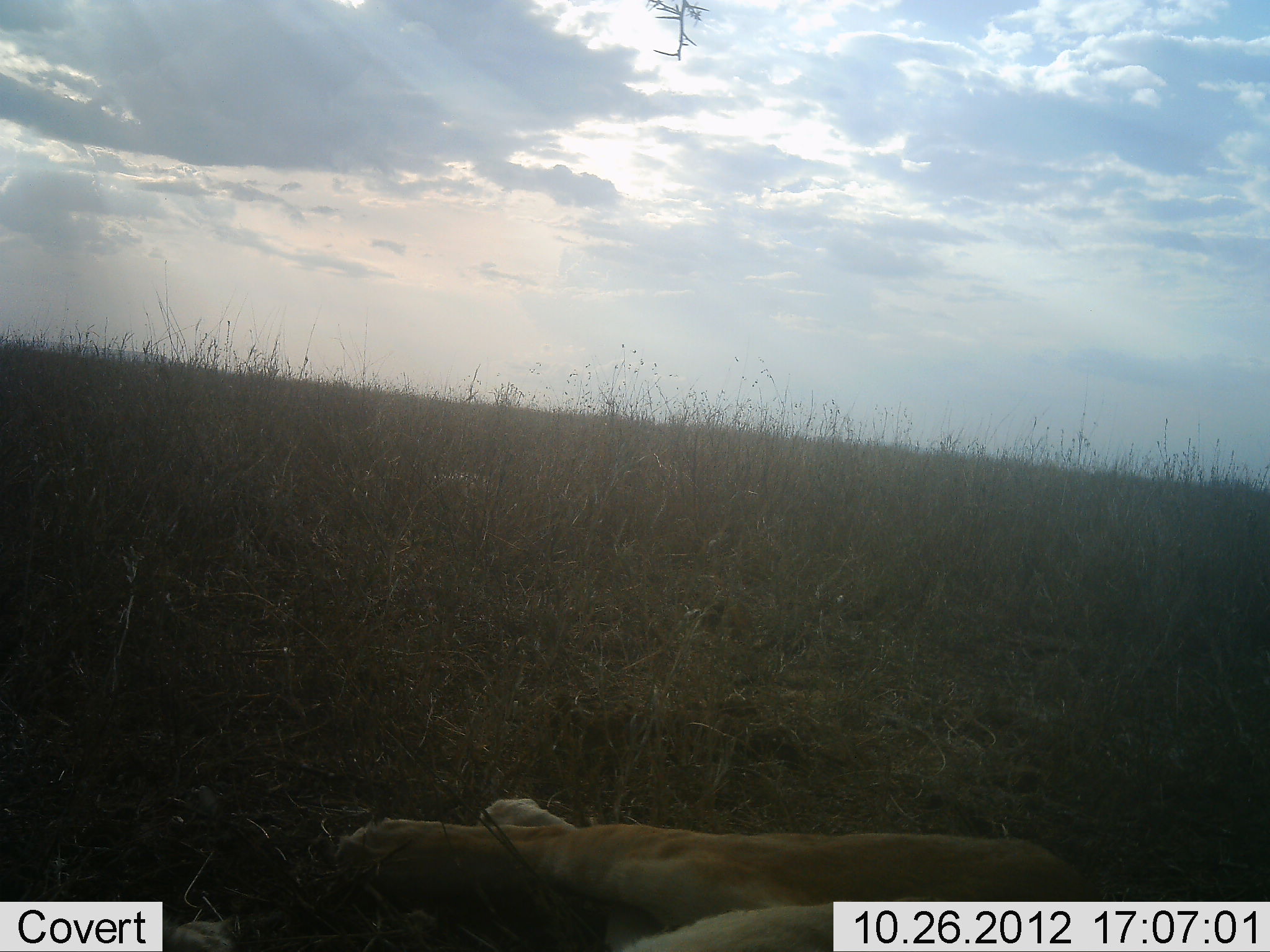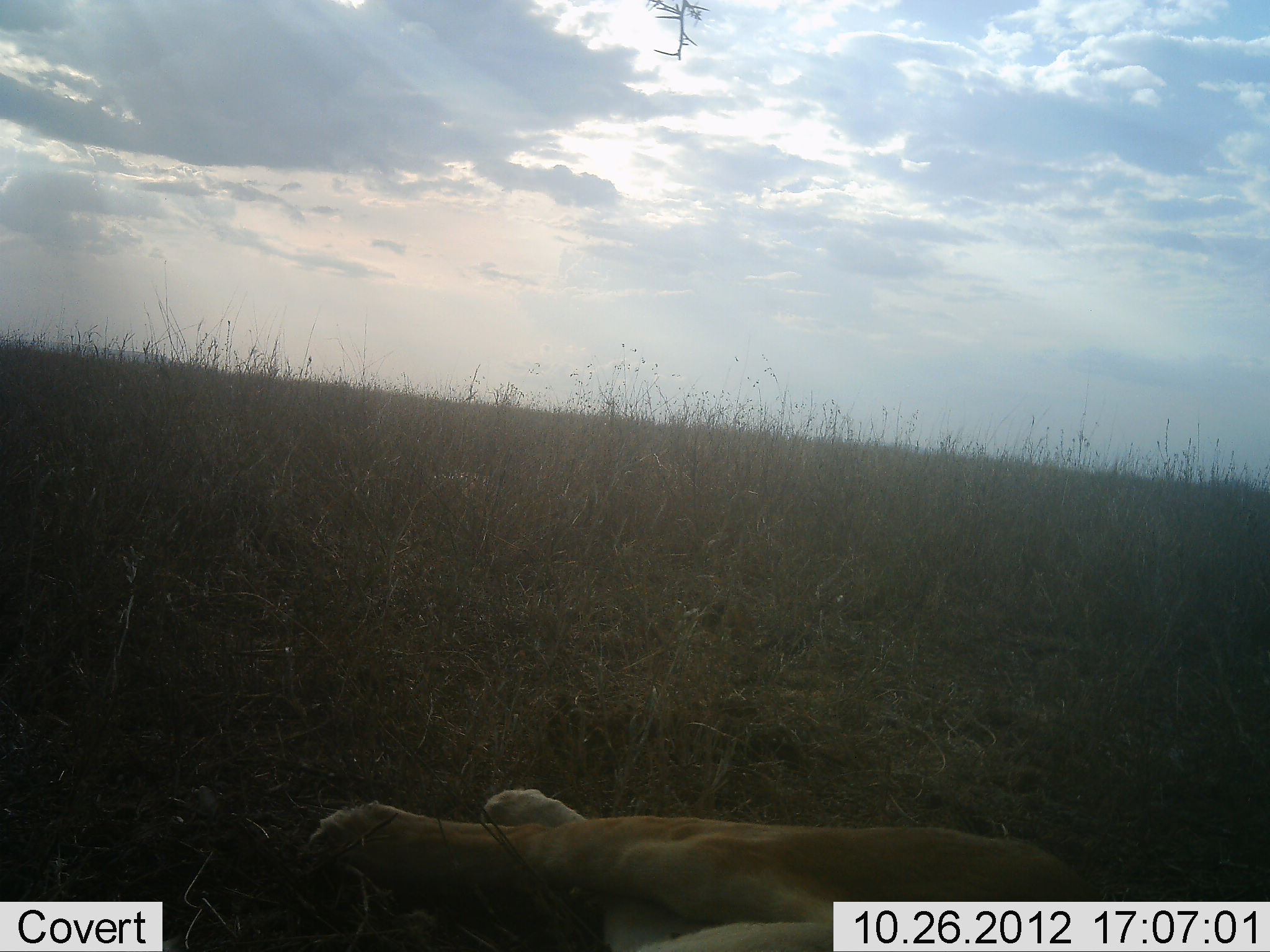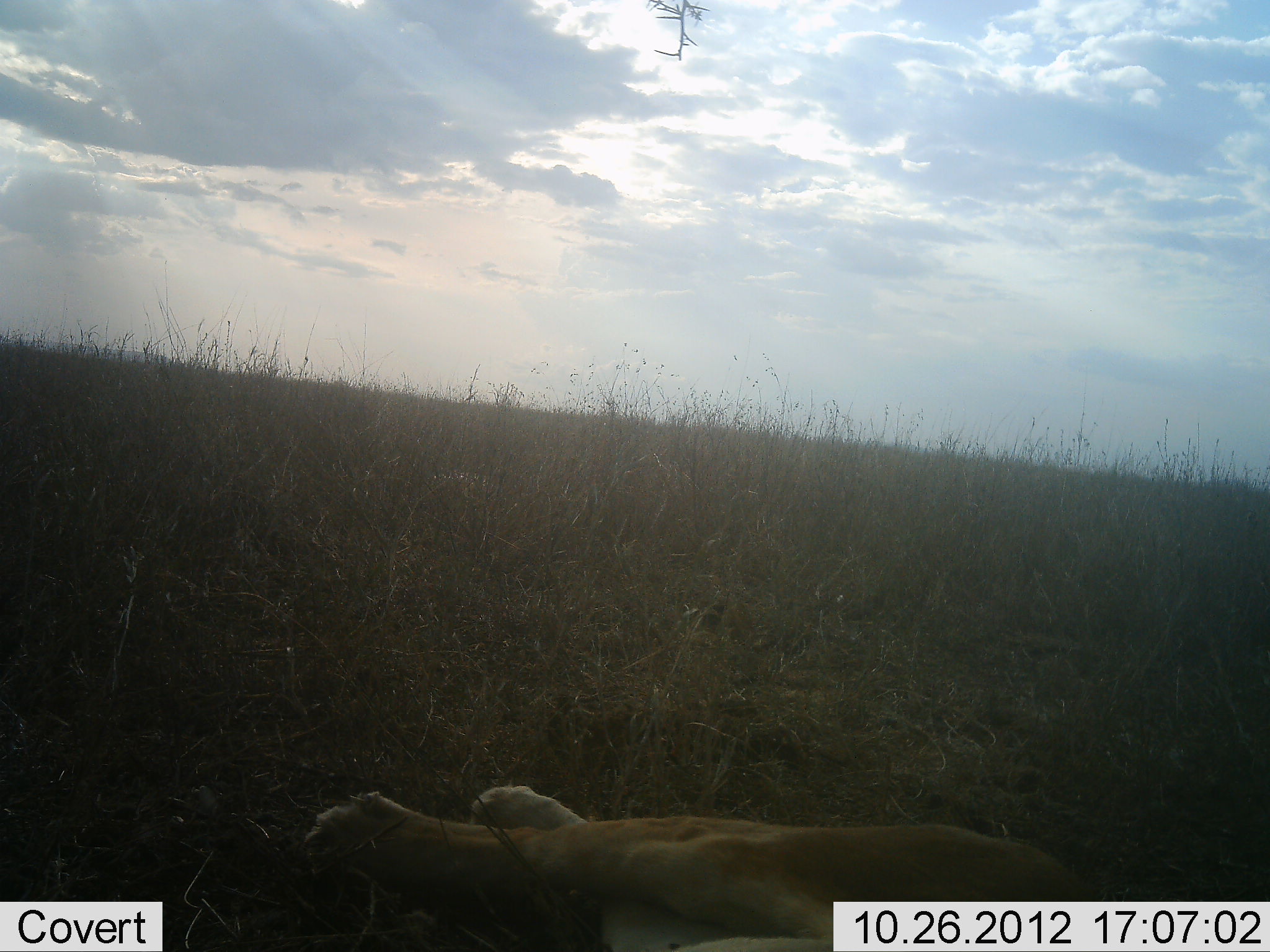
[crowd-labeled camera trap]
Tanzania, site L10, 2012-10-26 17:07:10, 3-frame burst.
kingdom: Animalia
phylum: Chordata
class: Mammalia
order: Carnivora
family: Felidae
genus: Panthera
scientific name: Panthera leo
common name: lion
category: lionfemale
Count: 1.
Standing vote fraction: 0%.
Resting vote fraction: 100%.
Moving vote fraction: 0%.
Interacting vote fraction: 0%.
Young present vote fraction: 0%.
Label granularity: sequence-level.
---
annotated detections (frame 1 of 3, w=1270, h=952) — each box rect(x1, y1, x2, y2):
animal: rect(334, 798, 1106, 952)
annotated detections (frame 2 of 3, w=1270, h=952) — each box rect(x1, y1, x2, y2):
animal: rect(306, 789, 1084, 952)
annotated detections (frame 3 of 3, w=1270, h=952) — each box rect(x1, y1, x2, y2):
animal: rect(300, 785, 1109, 952)